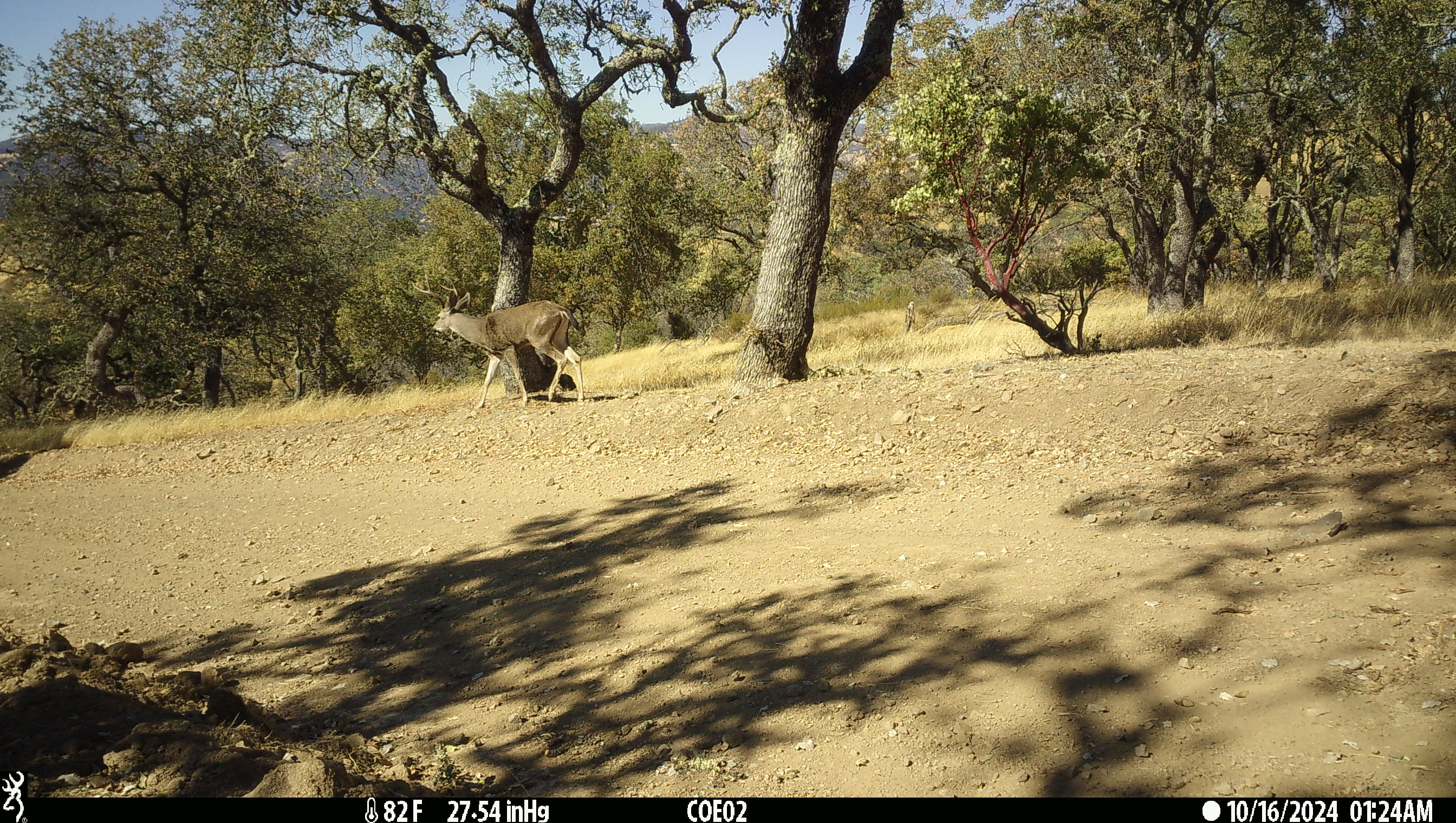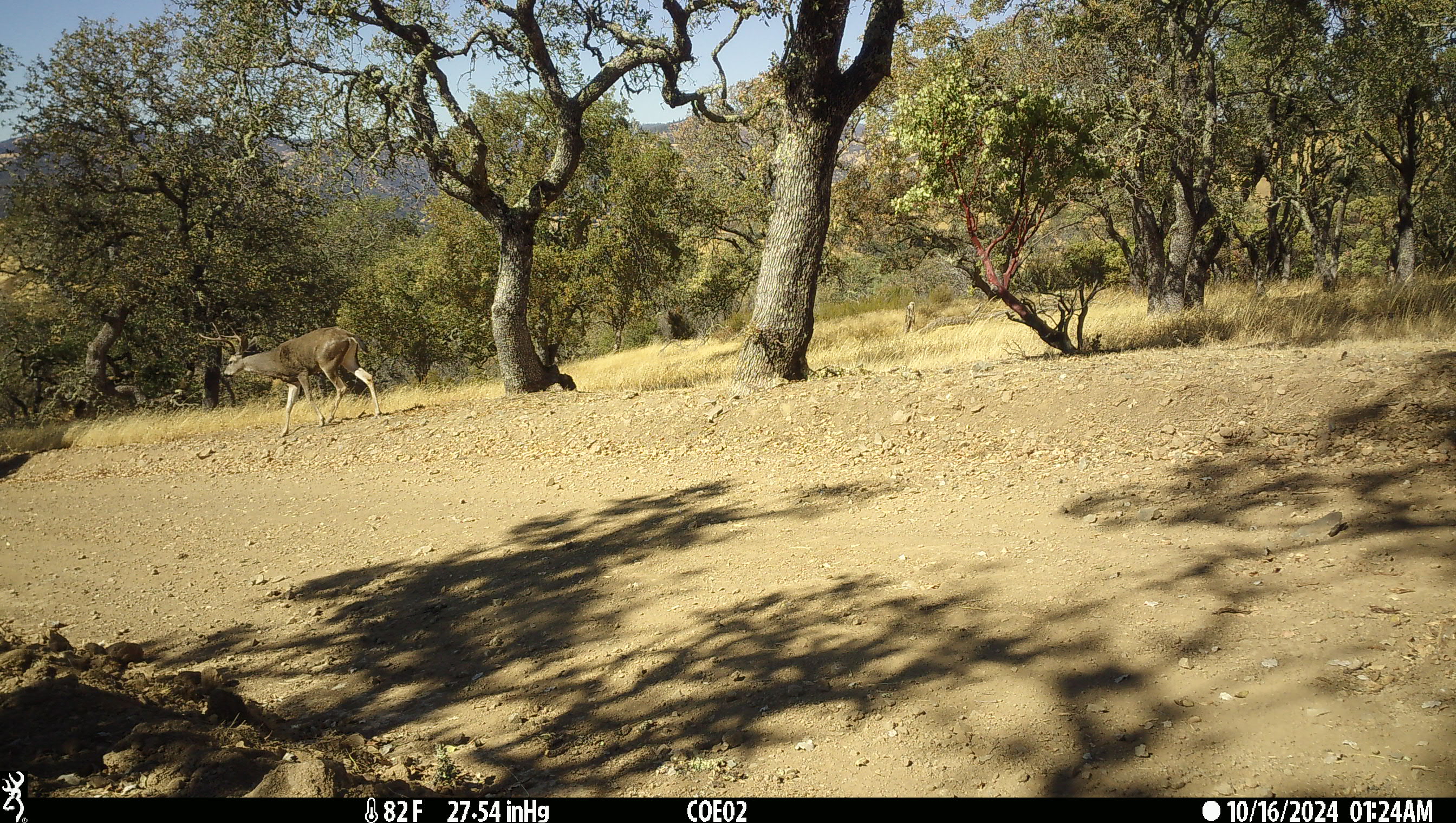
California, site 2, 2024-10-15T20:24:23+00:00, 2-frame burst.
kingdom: Animalia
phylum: Chordata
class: Mammalia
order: Artiodactyla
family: Cervidae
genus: Odocoileus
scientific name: Odocoileus hemionus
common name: mule deer